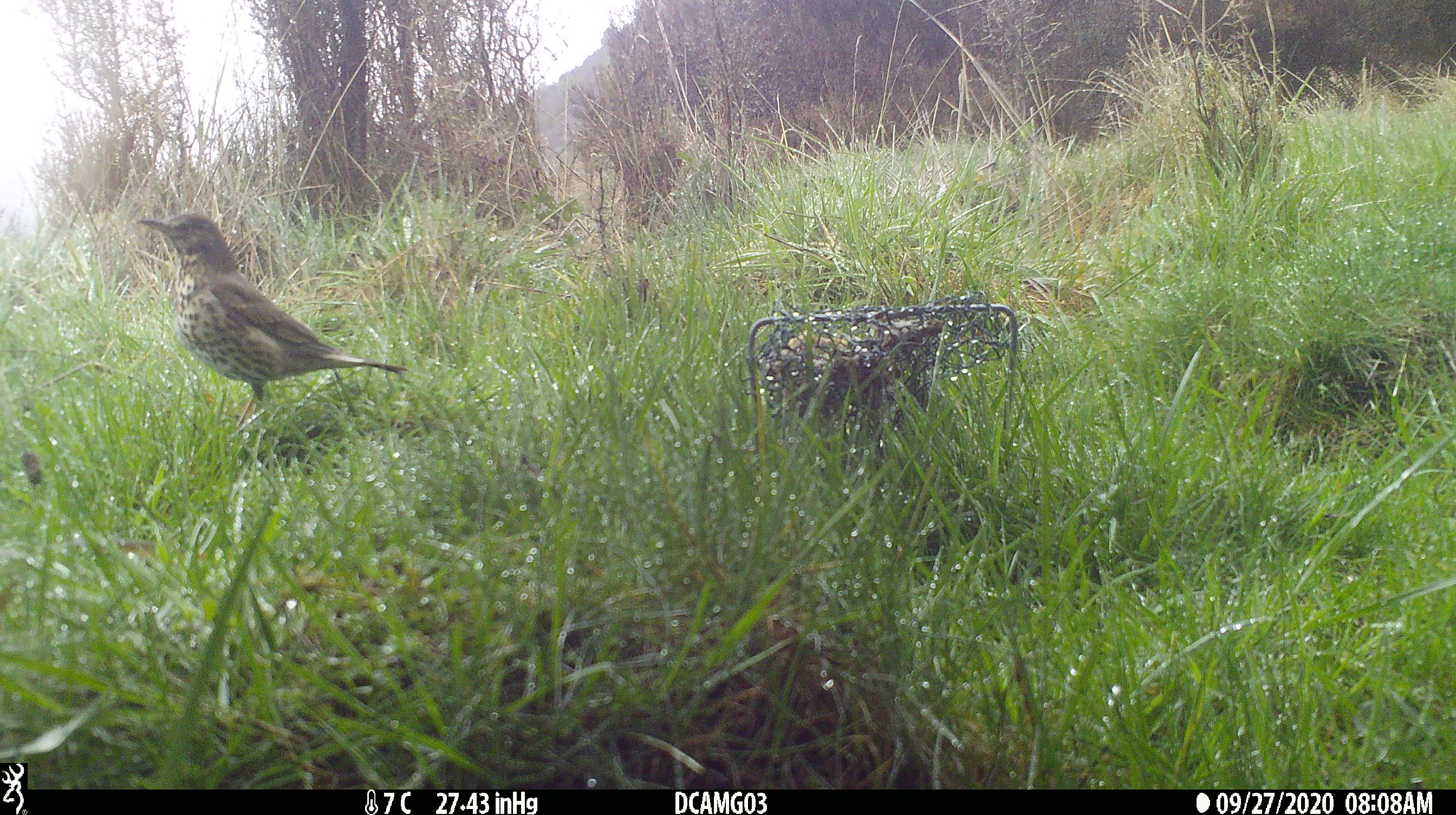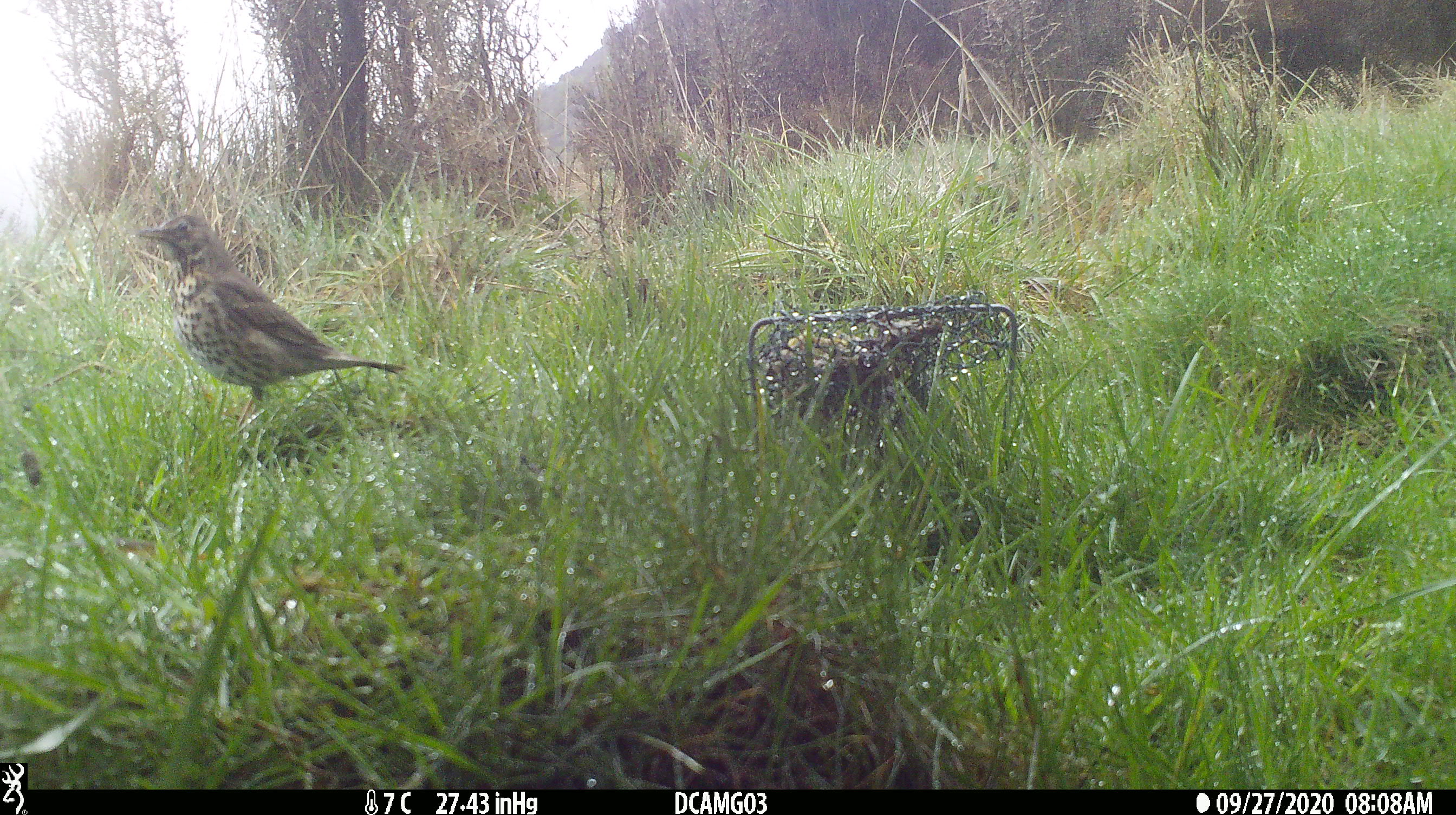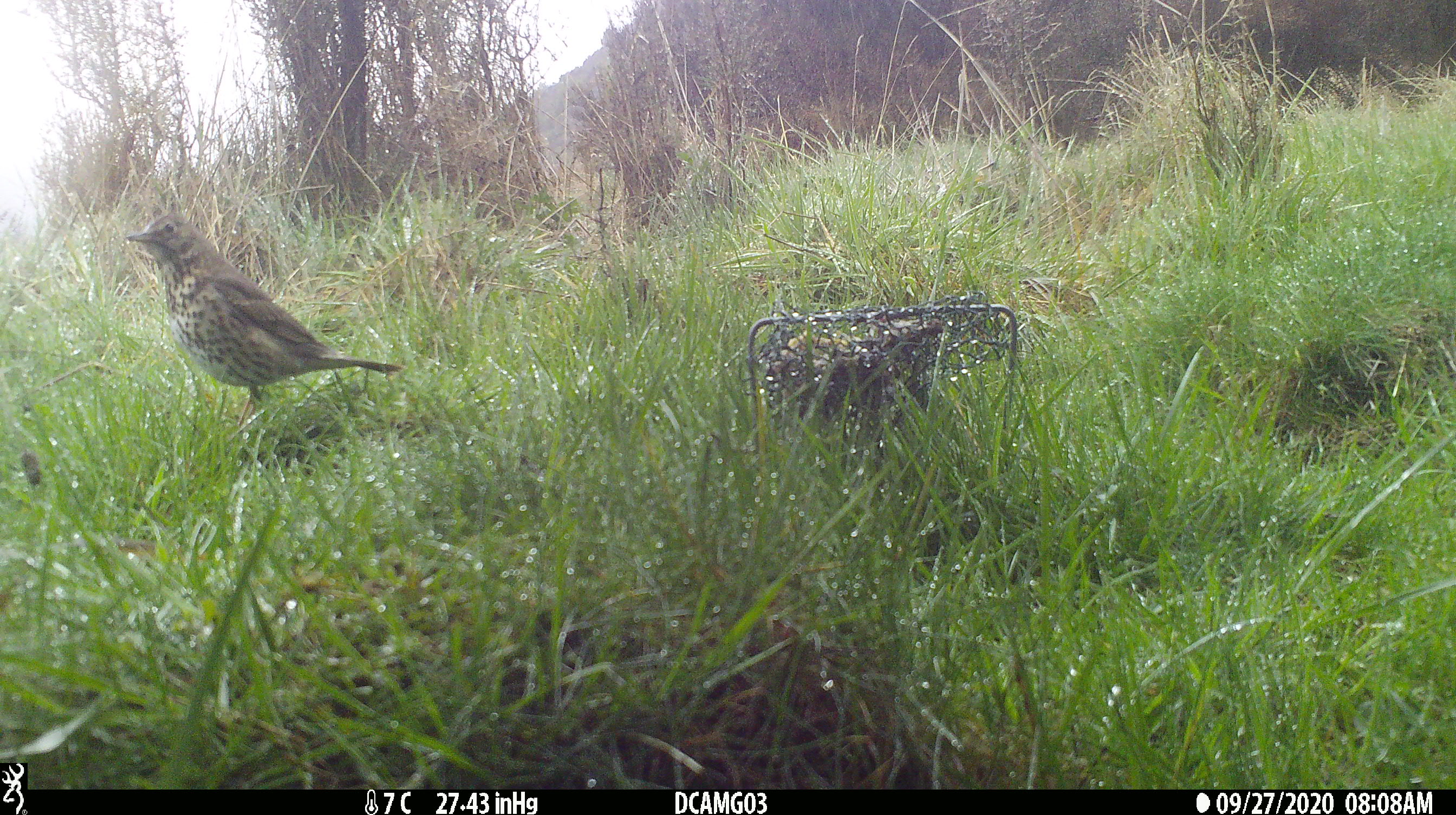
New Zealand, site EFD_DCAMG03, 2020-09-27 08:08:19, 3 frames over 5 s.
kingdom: Animalia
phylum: Chordata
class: Aves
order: Passeriformes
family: Turdidae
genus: Turdus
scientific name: Turdus philomelos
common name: song thrush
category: thrush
Thrush (song thrush) (Turdus philomelos).